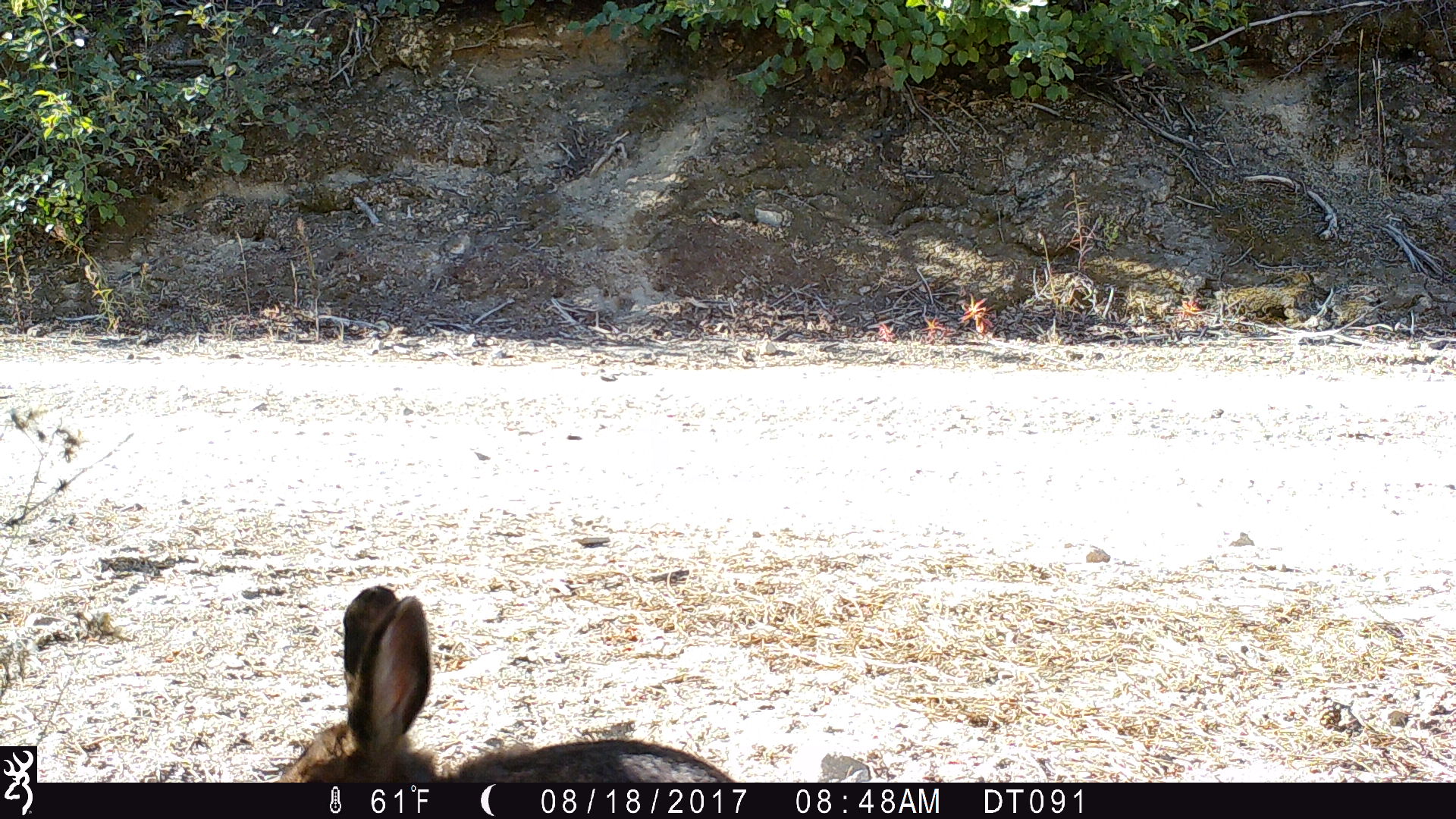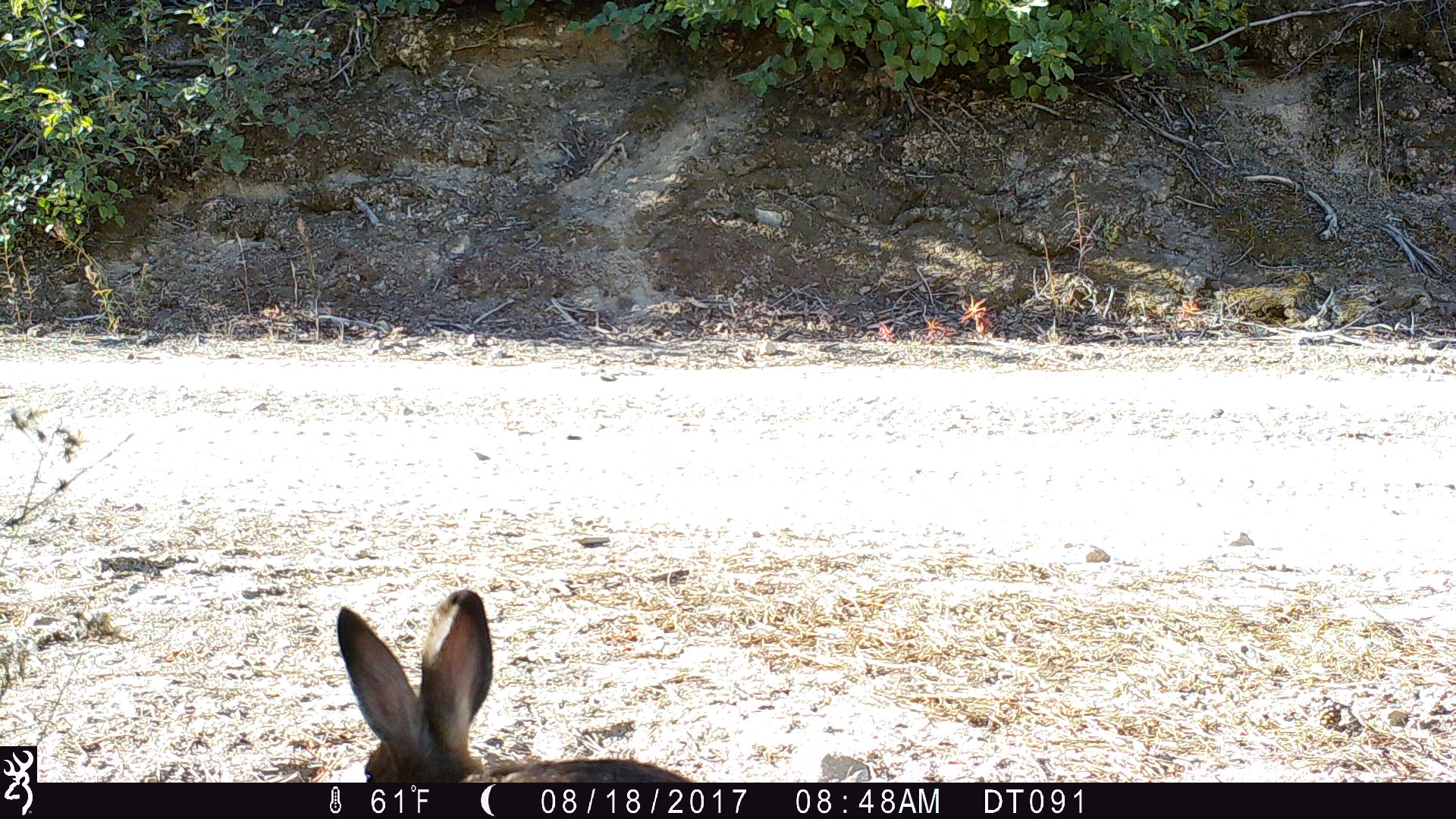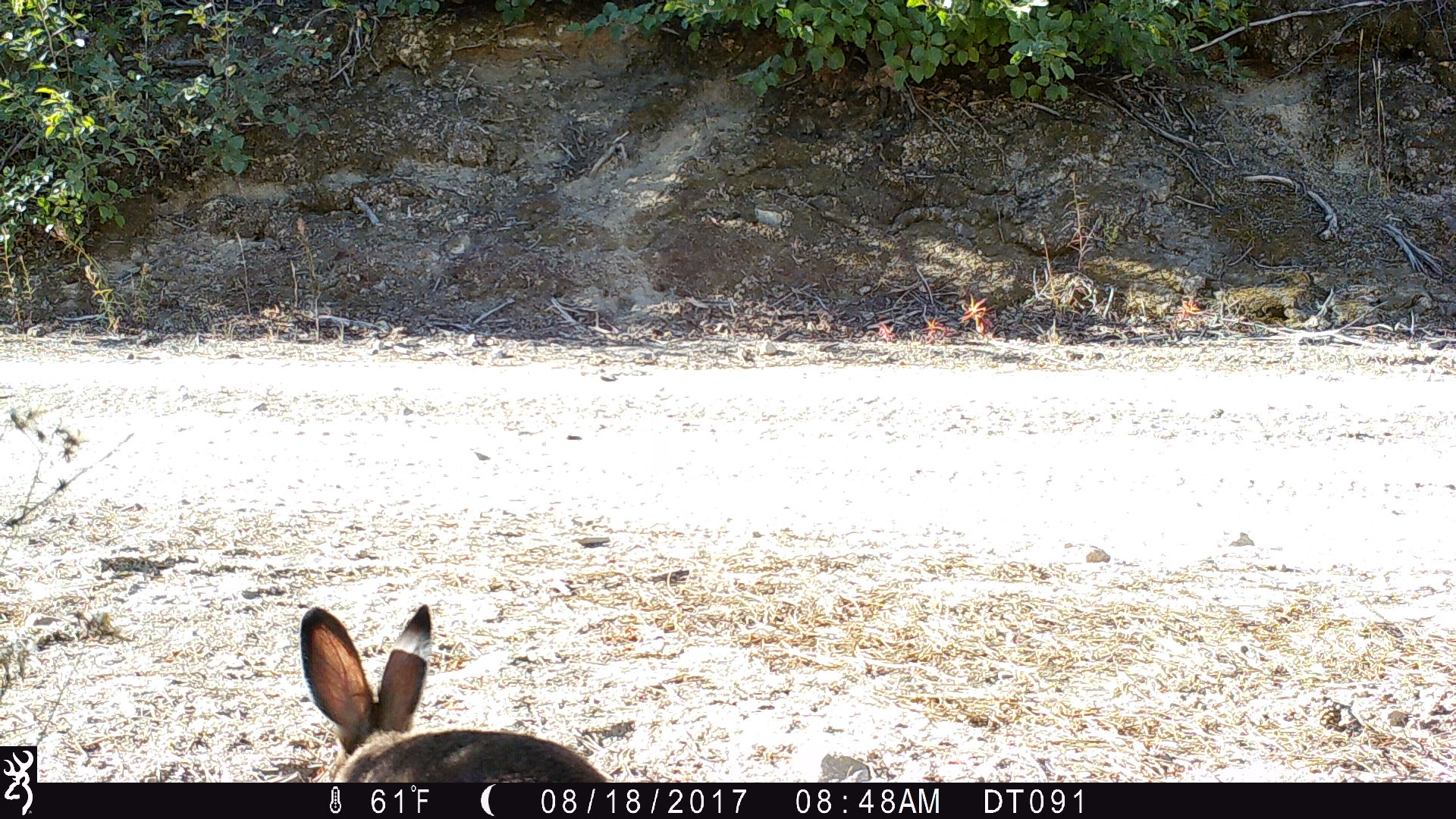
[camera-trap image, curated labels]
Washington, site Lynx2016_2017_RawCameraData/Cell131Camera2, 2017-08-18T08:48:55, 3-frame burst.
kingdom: Animalia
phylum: Chordata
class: Mammalia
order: Lagomorpha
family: Leporidae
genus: Lepus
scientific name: Lepus americanus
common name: snowshoe hare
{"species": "Lepus americanus (snowshoe hare)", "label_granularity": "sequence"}